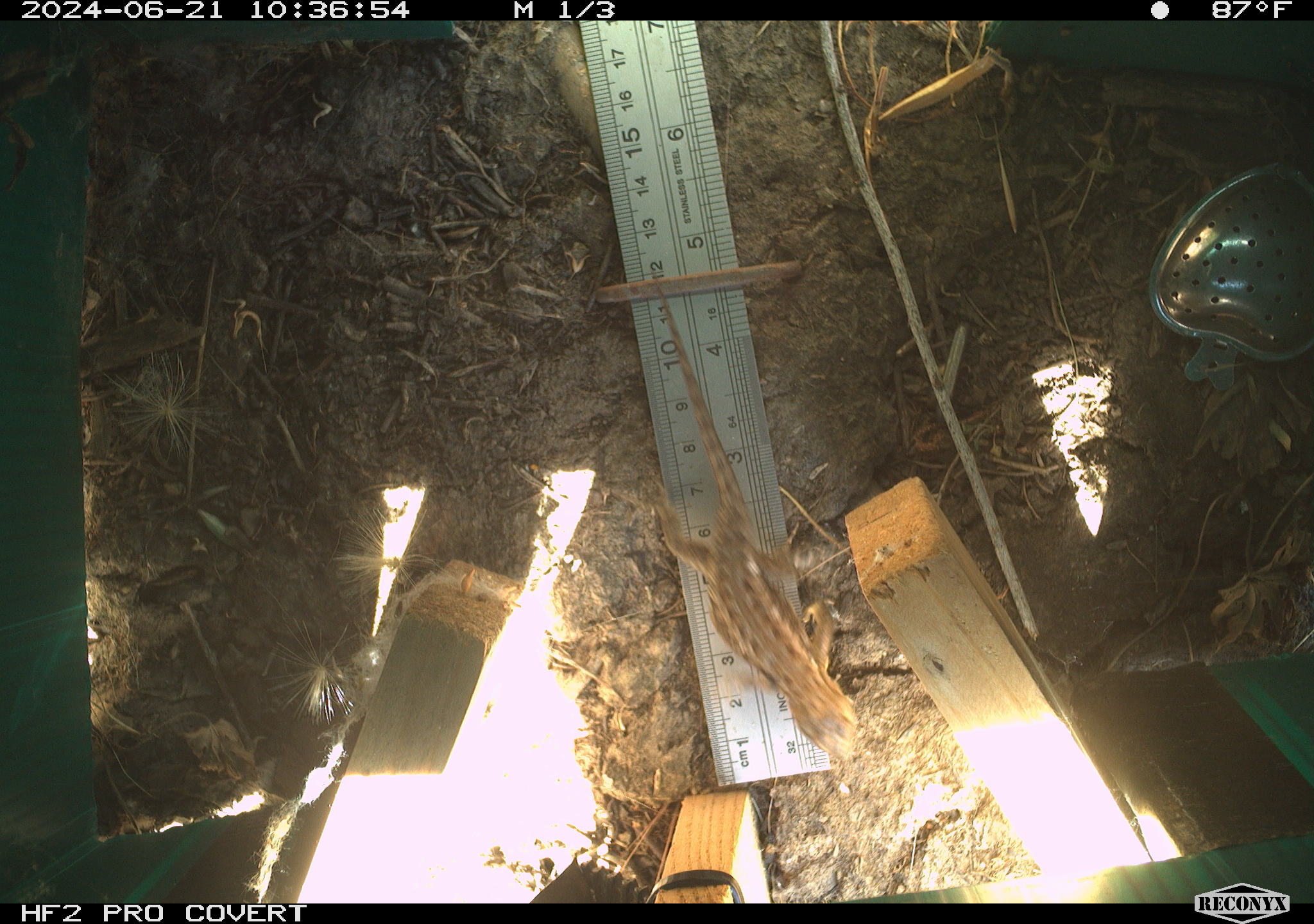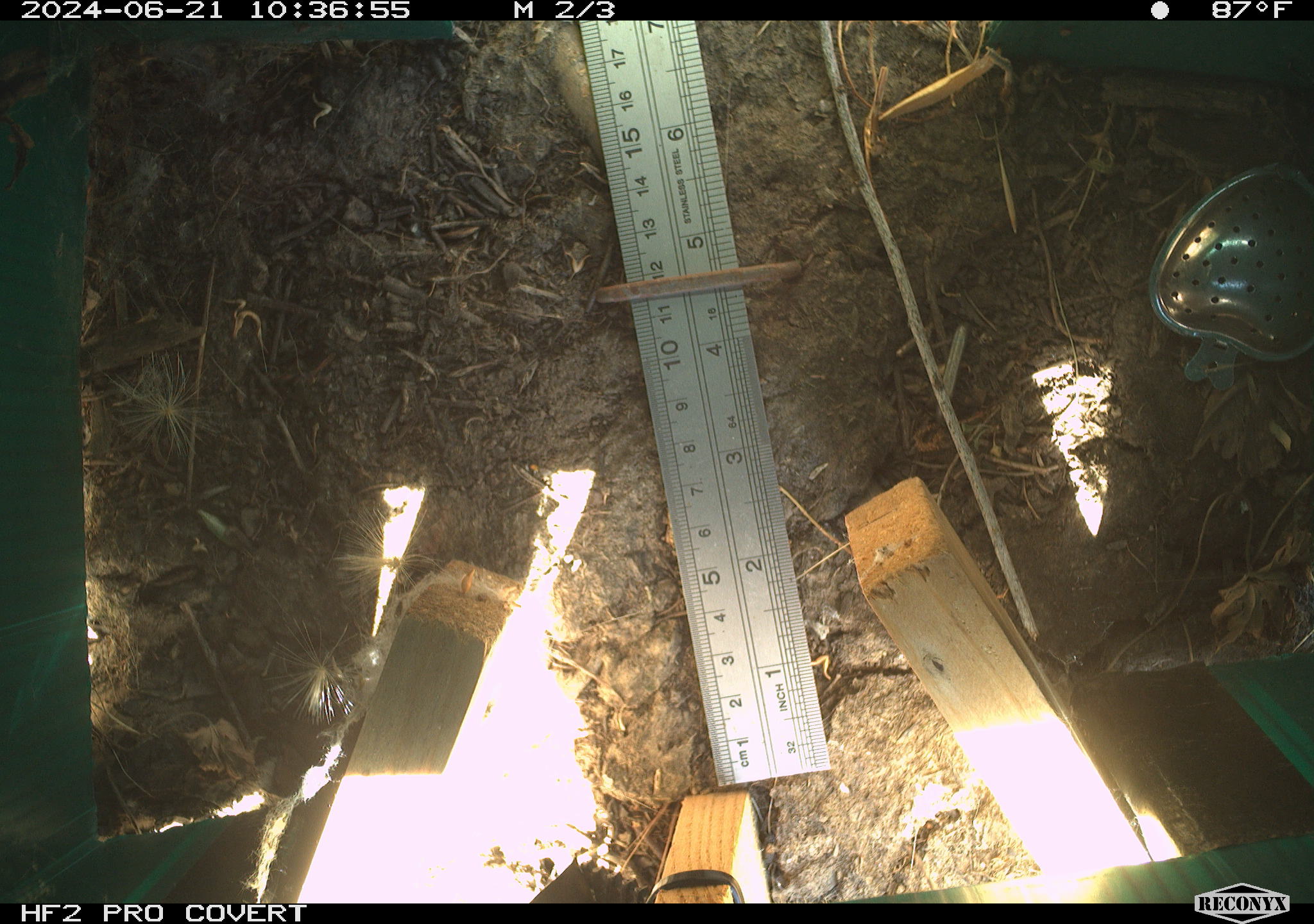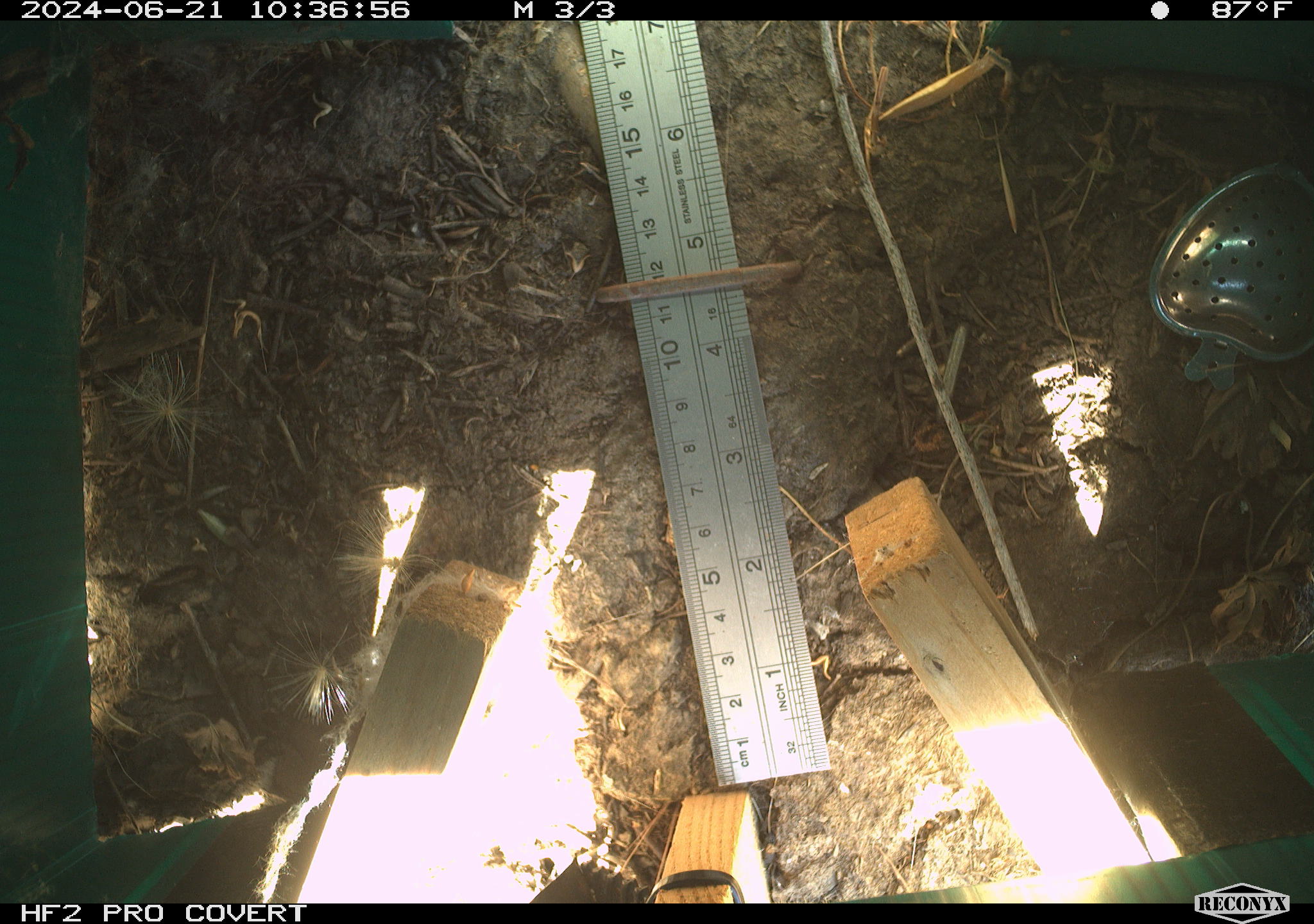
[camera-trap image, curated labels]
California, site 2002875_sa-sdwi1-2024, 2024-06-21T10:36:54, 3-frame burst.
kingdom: Animalia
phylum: Chordata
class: Reptilia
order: Squamata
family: Phrynosomatidae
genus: Sceloporus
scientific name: Sceloporus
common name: spiny lizards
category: sceloporus species